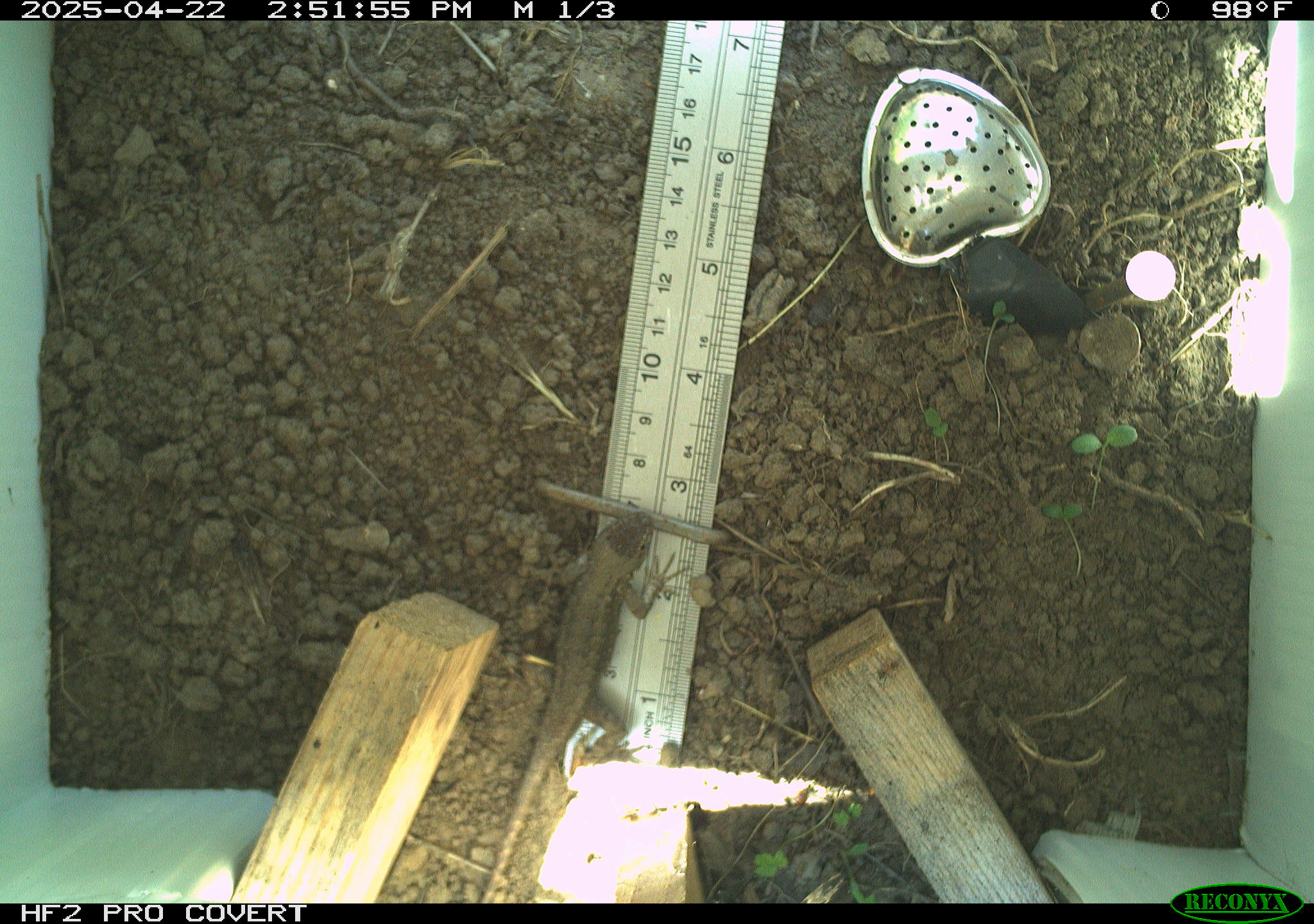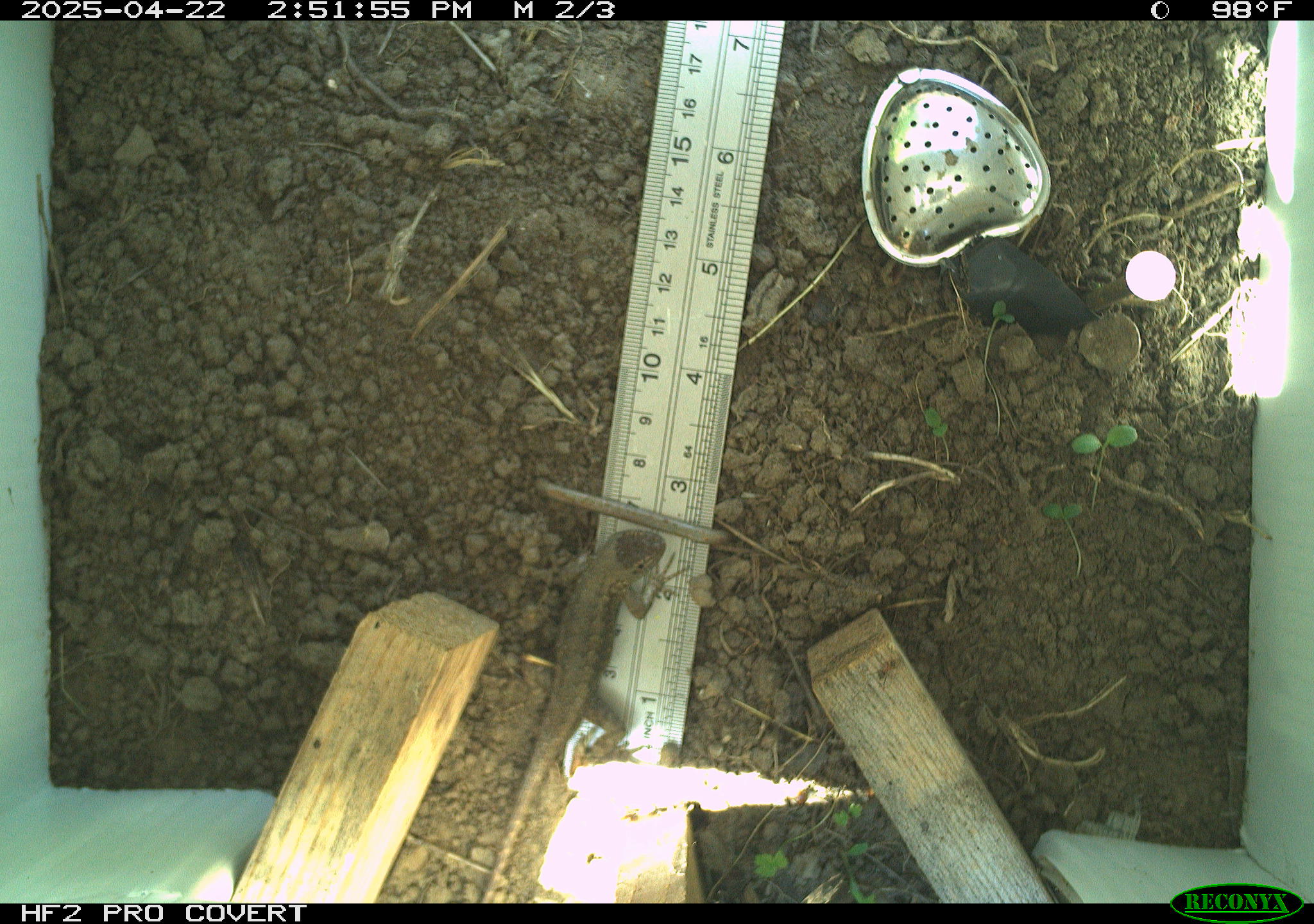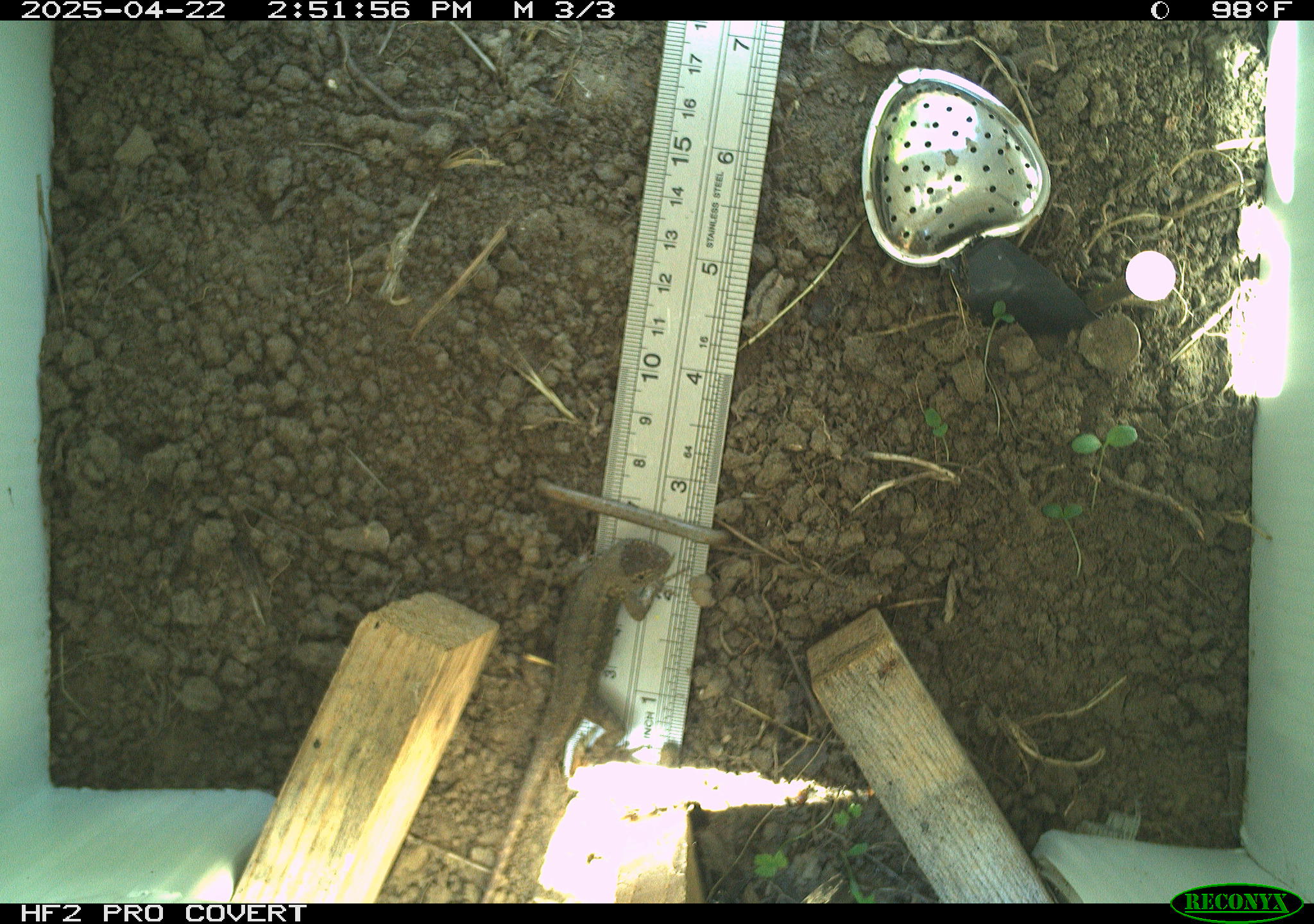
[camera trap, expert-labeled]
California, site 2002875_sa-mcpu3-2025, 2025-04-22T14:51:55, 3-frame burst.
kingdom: Animalia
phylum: Chordata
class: Reptilia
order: Squamata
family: Phrynosomatidae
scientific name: Phrynosomatidae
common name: north american spiny lizards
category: sceloporus/uta species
Sceloporus/uta species (north american spiny lizards) (Phrynosomatidae).